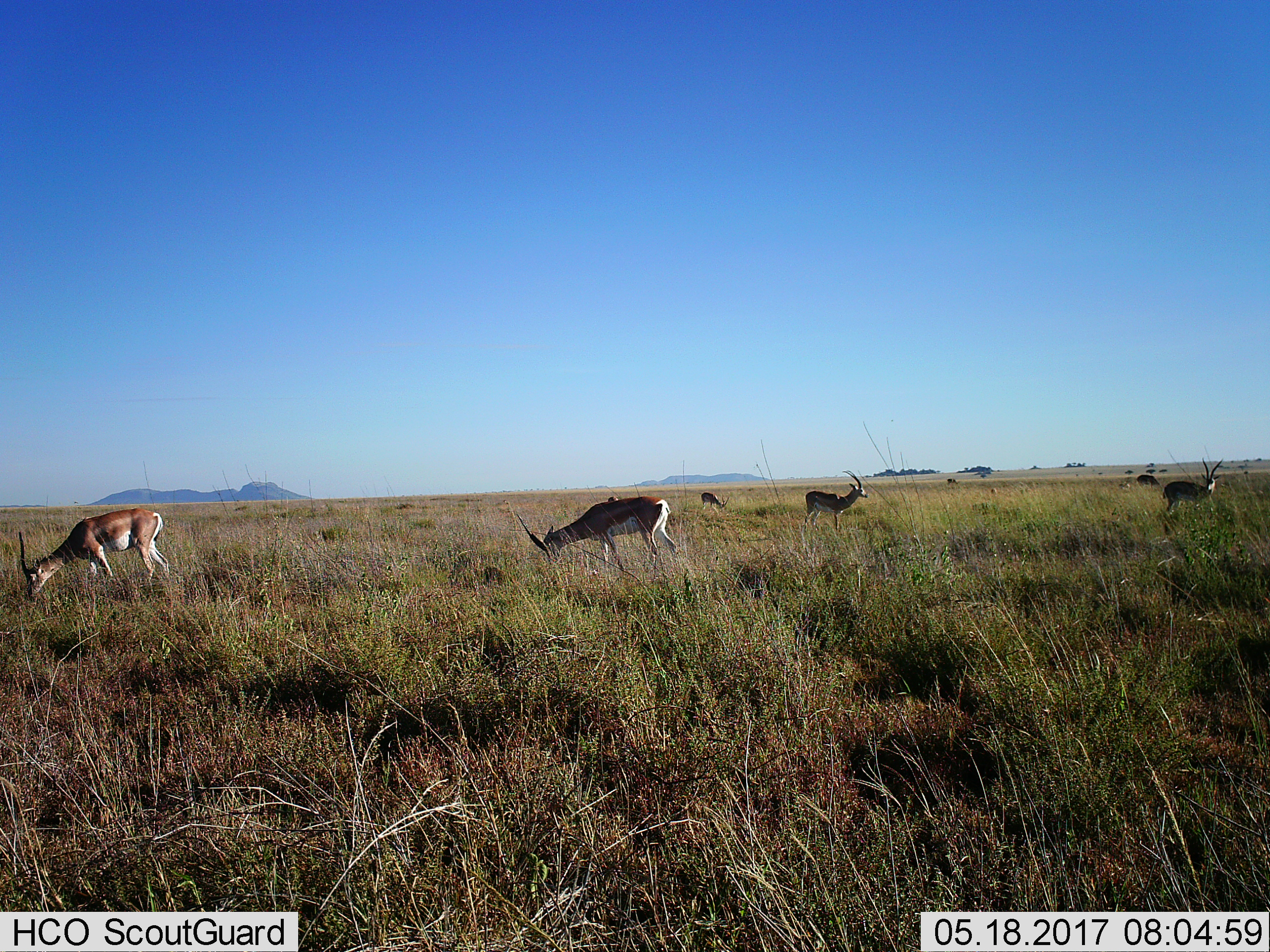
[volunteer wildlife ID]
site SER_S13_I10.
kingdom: Animalia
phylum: Chordata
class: Mammalia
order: Artiodactyla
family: Bovidae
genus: Nanger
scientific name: Nanger granti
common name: grant's gazelle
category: gazellegrants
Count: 6.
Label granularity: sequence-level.